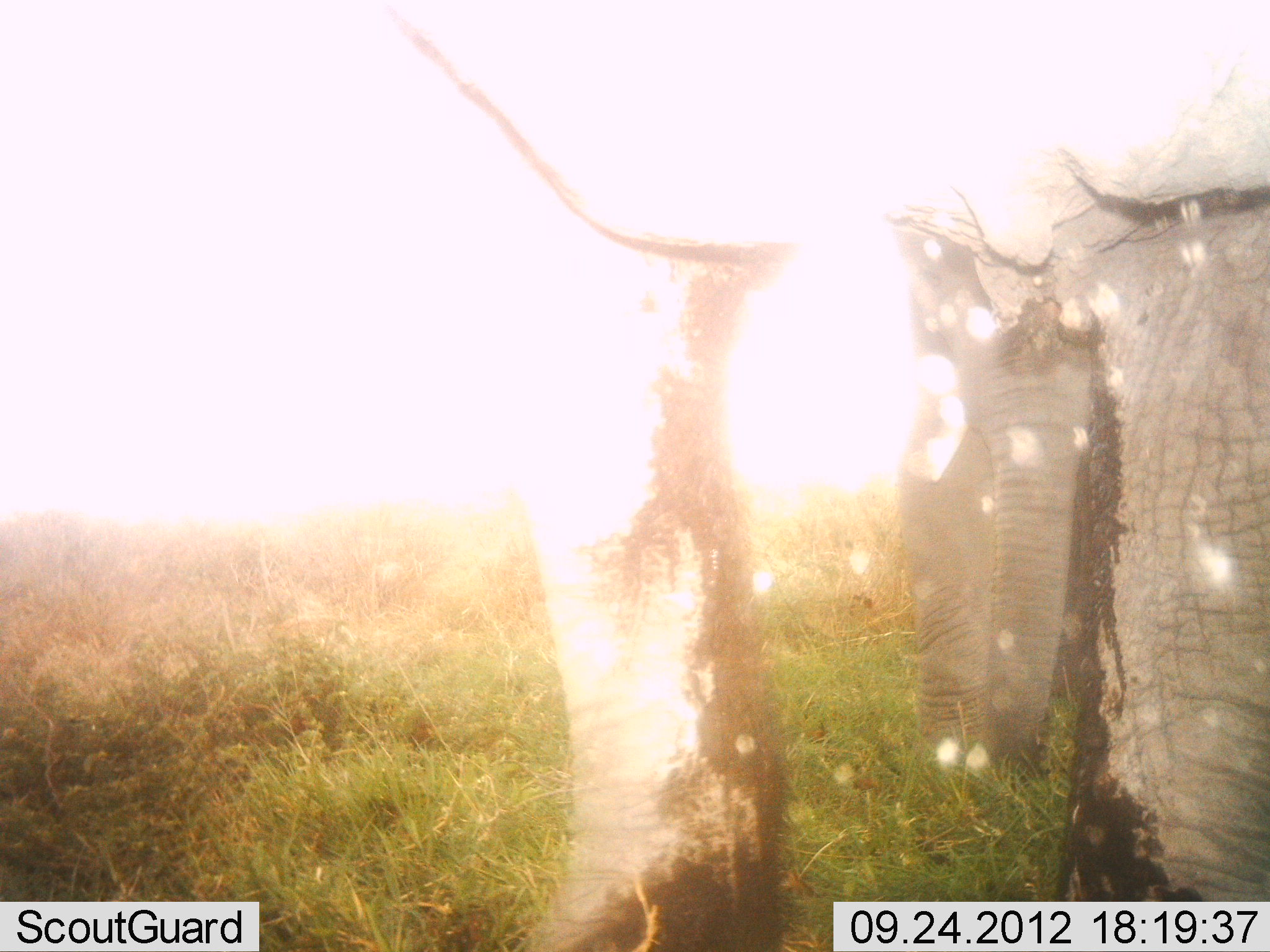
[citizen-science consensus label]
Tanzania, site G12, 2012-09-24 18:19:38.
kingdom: Animalia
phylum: Chordata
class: Mammalia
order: Proboscidea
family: Elephantidae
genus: Loxodonta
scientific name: Loxodonta africana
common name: african bush elephant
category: elephant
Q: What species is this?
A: Elephant (african bush elephant) (Loxodonta africana).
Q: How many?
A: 2.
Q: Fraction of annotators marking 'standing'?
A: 80%.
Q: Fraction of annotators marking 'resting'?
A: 0%.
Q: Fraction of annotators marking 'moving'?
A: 10%.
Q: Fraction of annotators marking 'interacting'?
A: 10%.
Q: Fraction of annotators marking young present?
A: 30%.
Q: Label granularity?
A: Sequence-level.